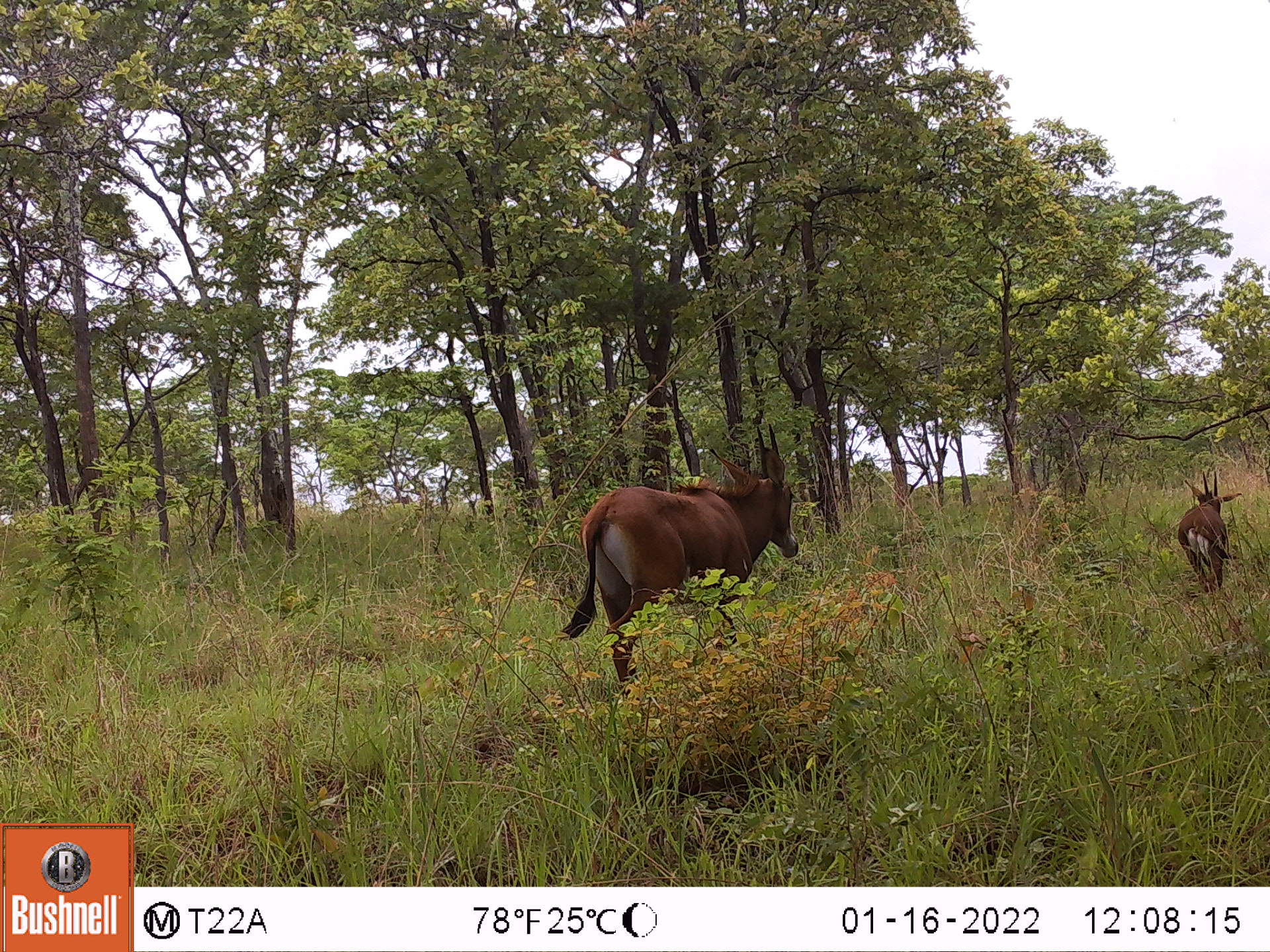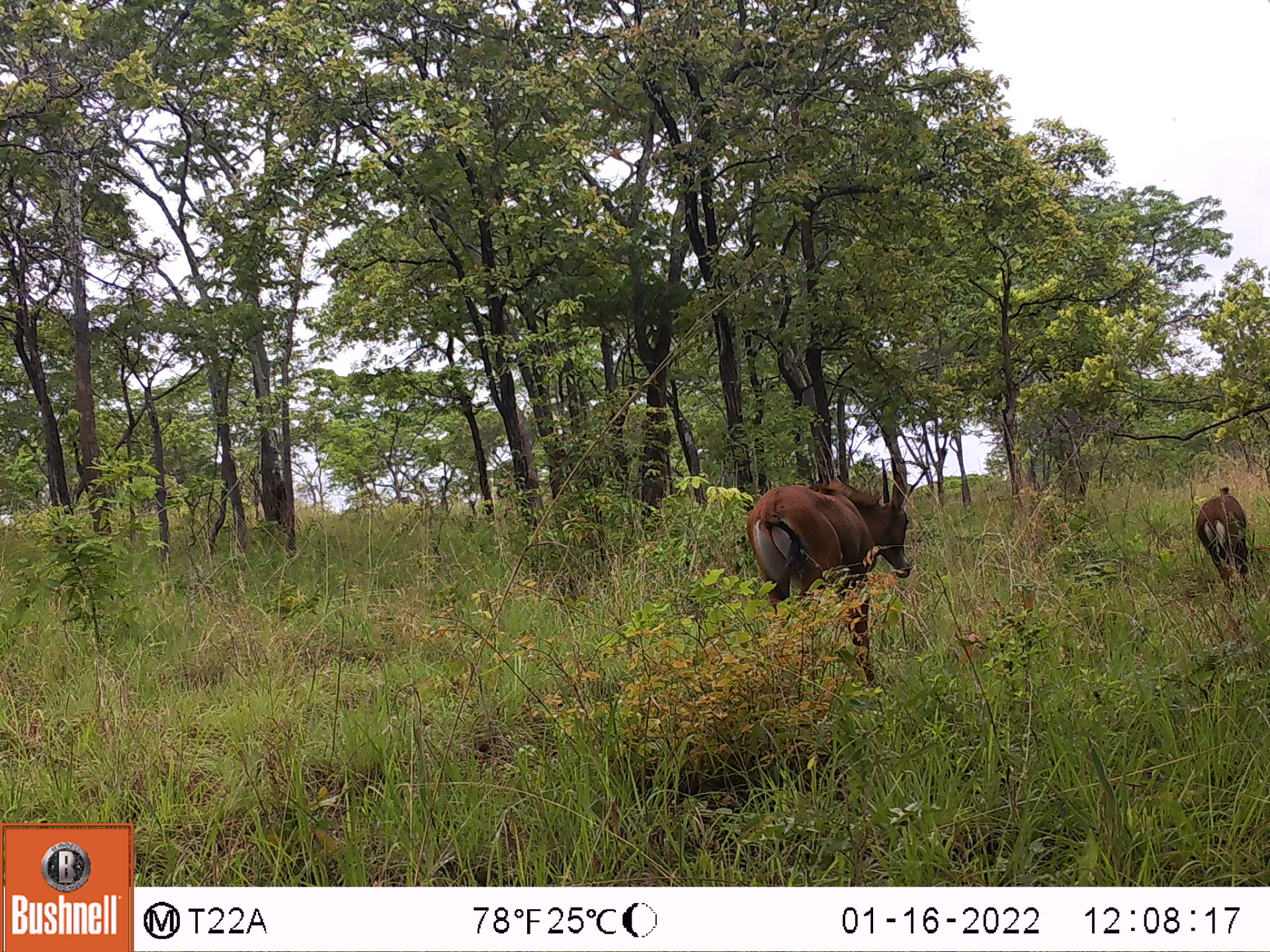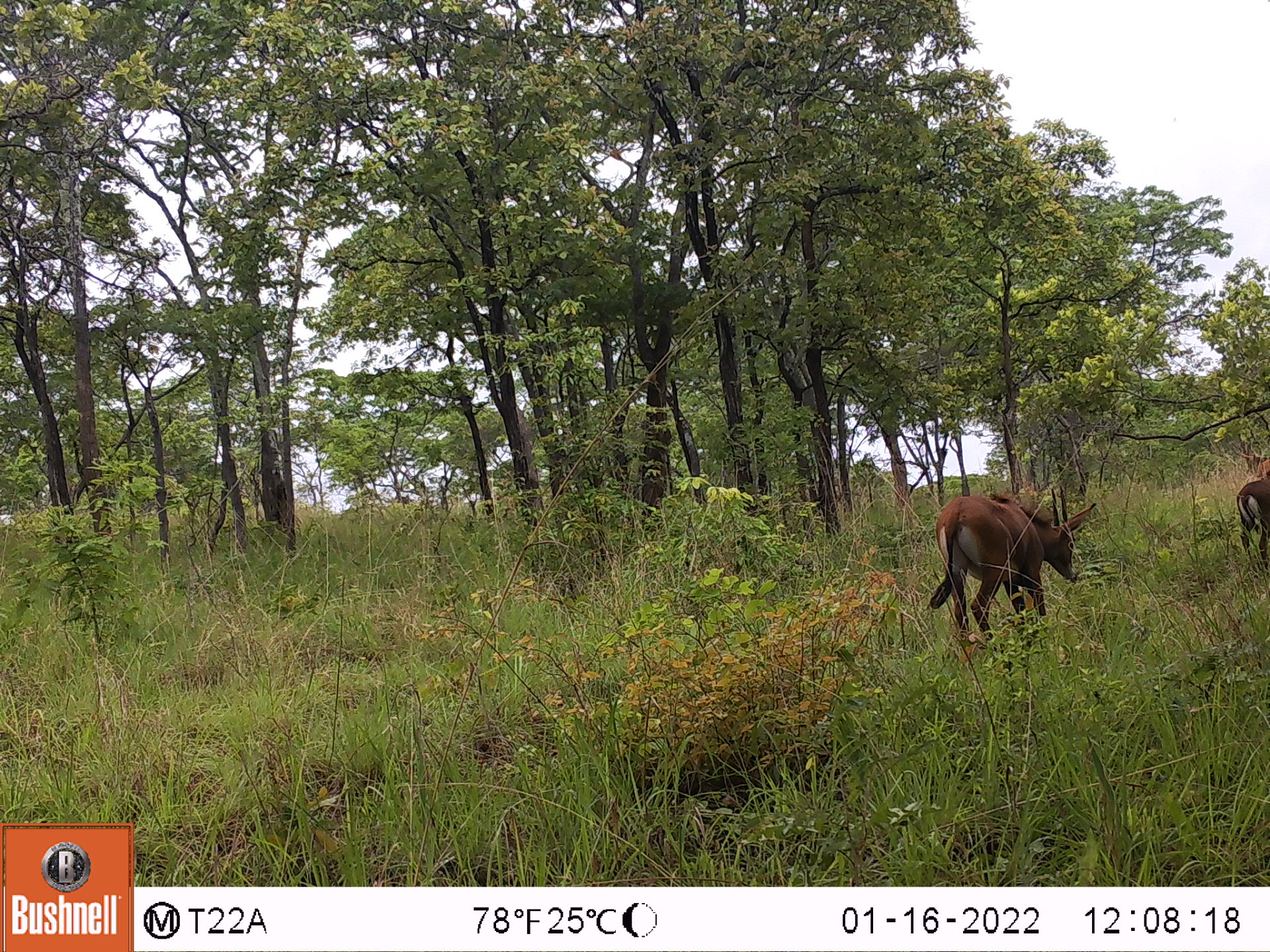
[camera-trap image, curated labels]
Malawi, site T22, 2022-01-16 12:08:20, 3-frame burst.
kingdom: Animalia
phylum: Chordata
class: Mammalia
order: Artiodactyla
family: Bovidae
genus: Hippotragus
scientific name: Hippotragus niger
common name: sable antelope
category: sable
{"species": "sable (sable antelope) (Hippotragus niger)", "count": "2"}